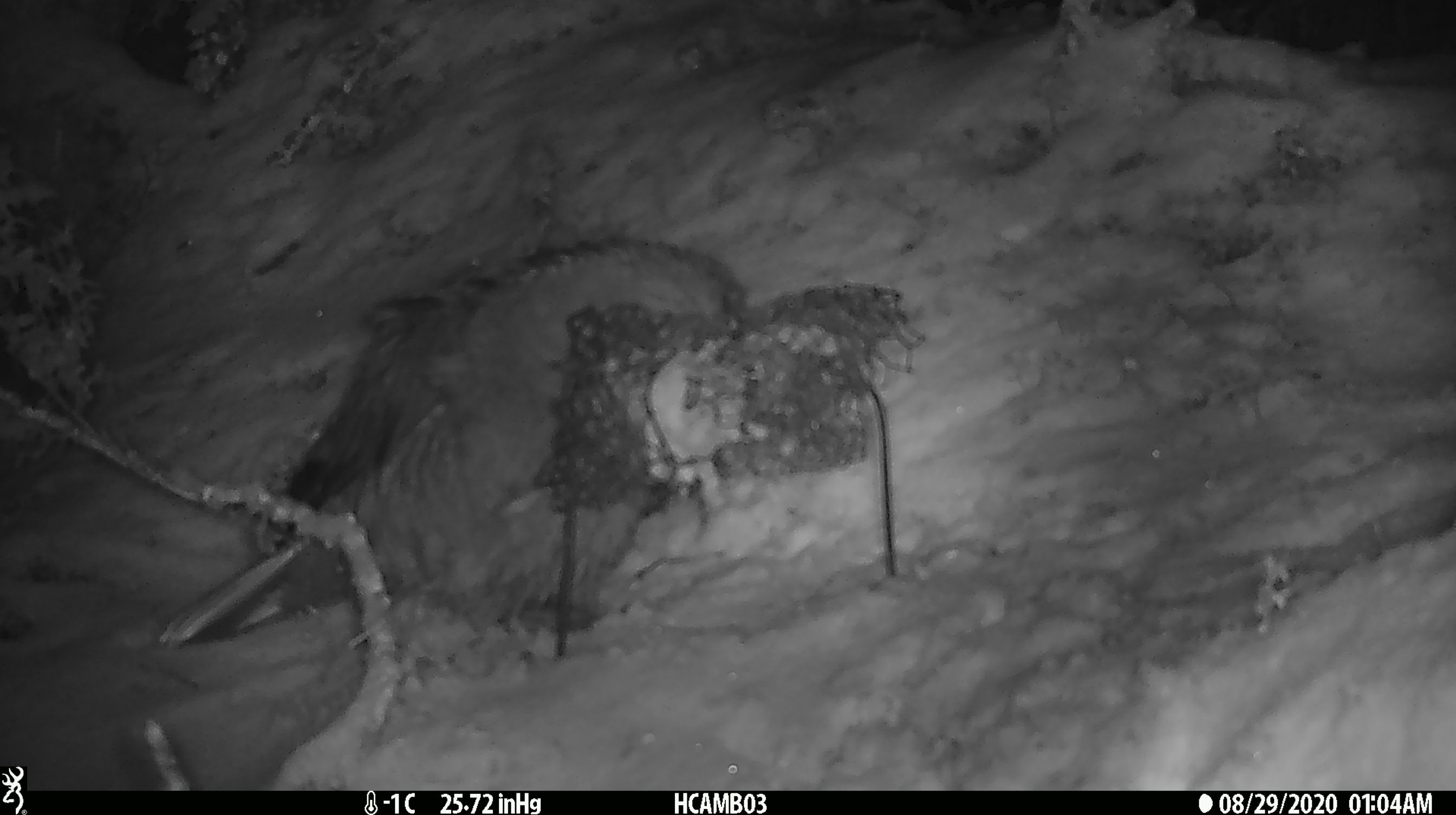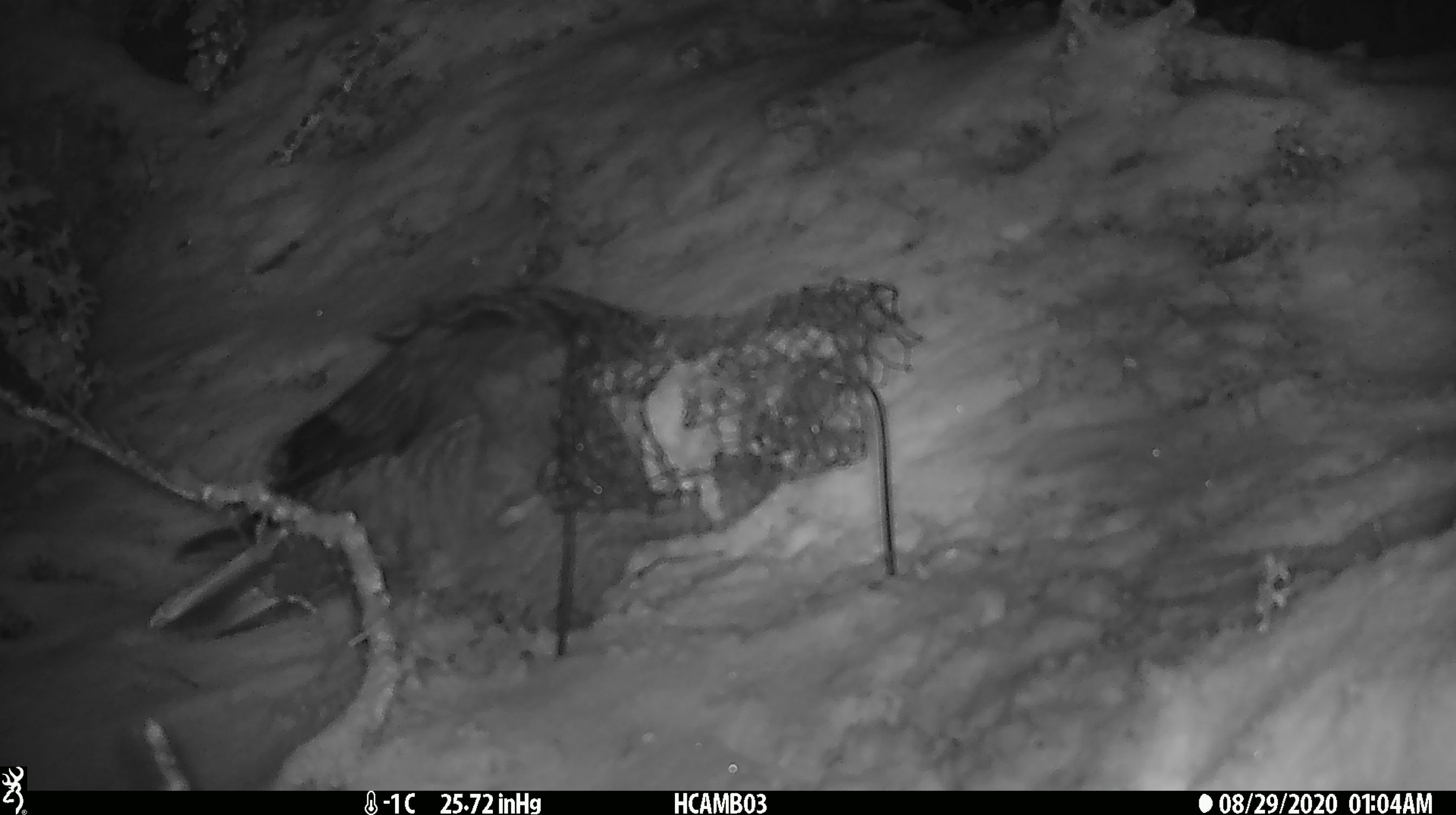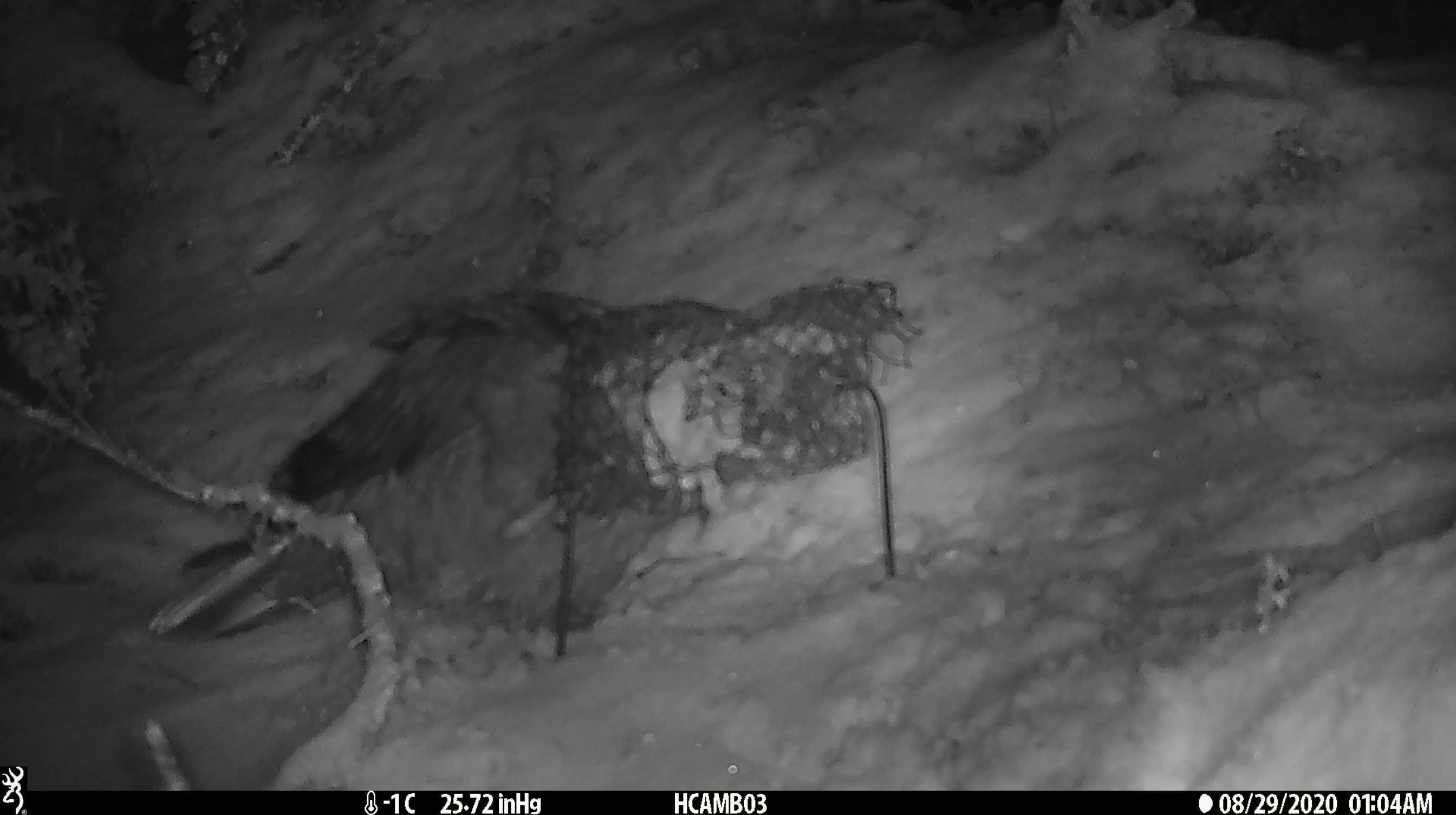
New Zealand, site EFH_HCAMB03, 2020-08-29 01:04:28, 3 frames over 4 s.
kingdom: Animalia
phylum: Chordata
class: Aves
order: Psittaciformes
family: Strigopidae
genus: Nestor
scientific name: Nestor notabilis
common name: kea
Kea (Nestor notabilis).